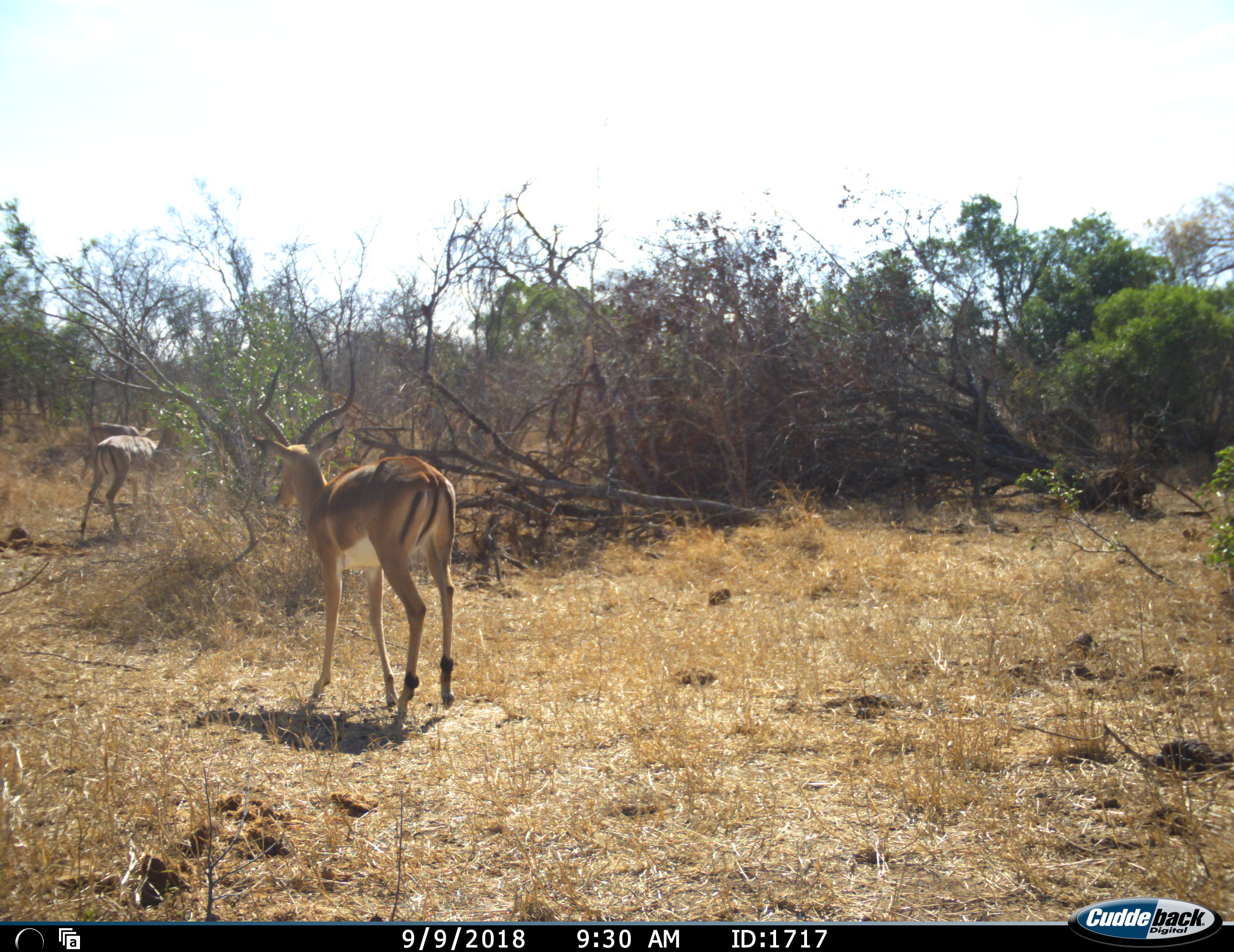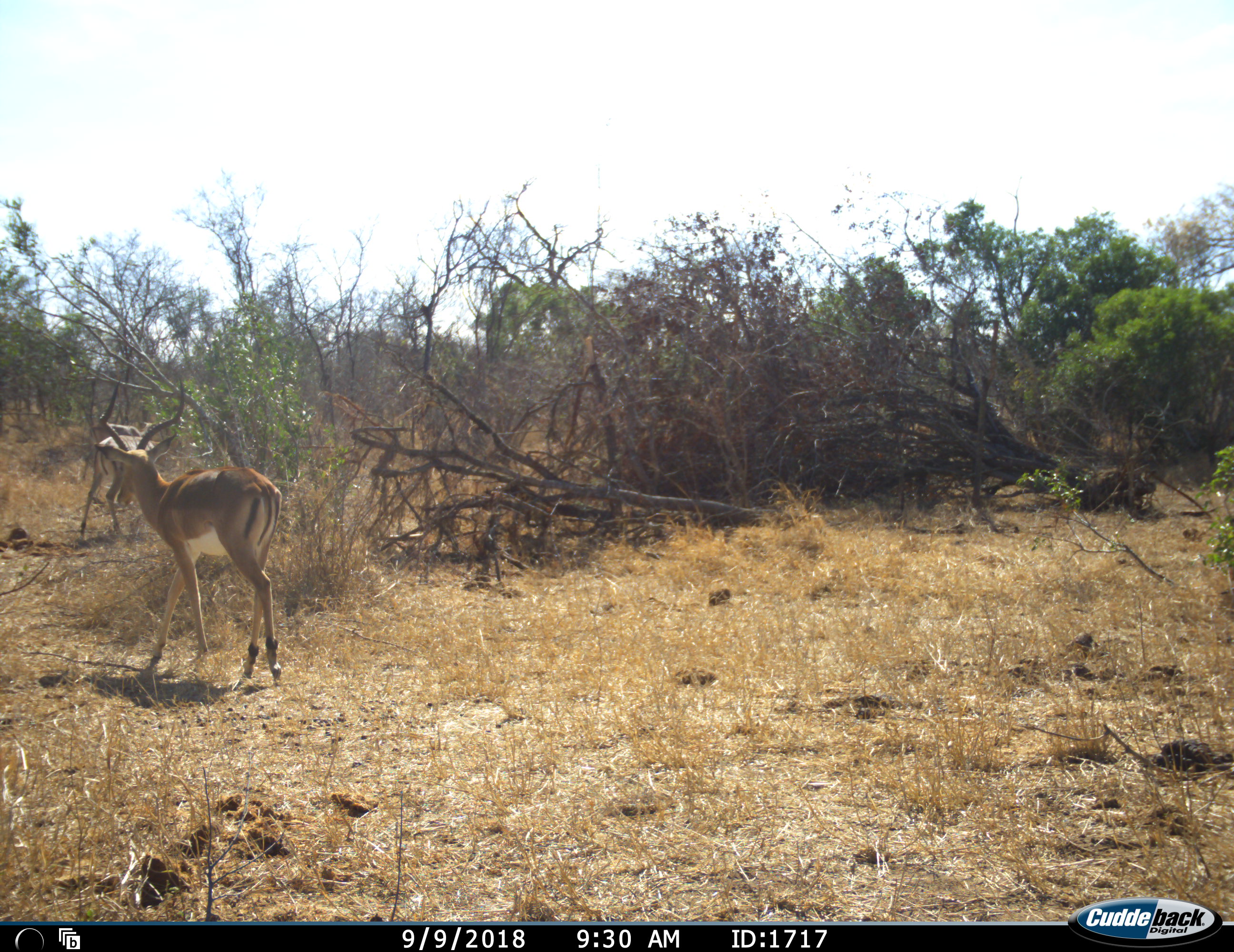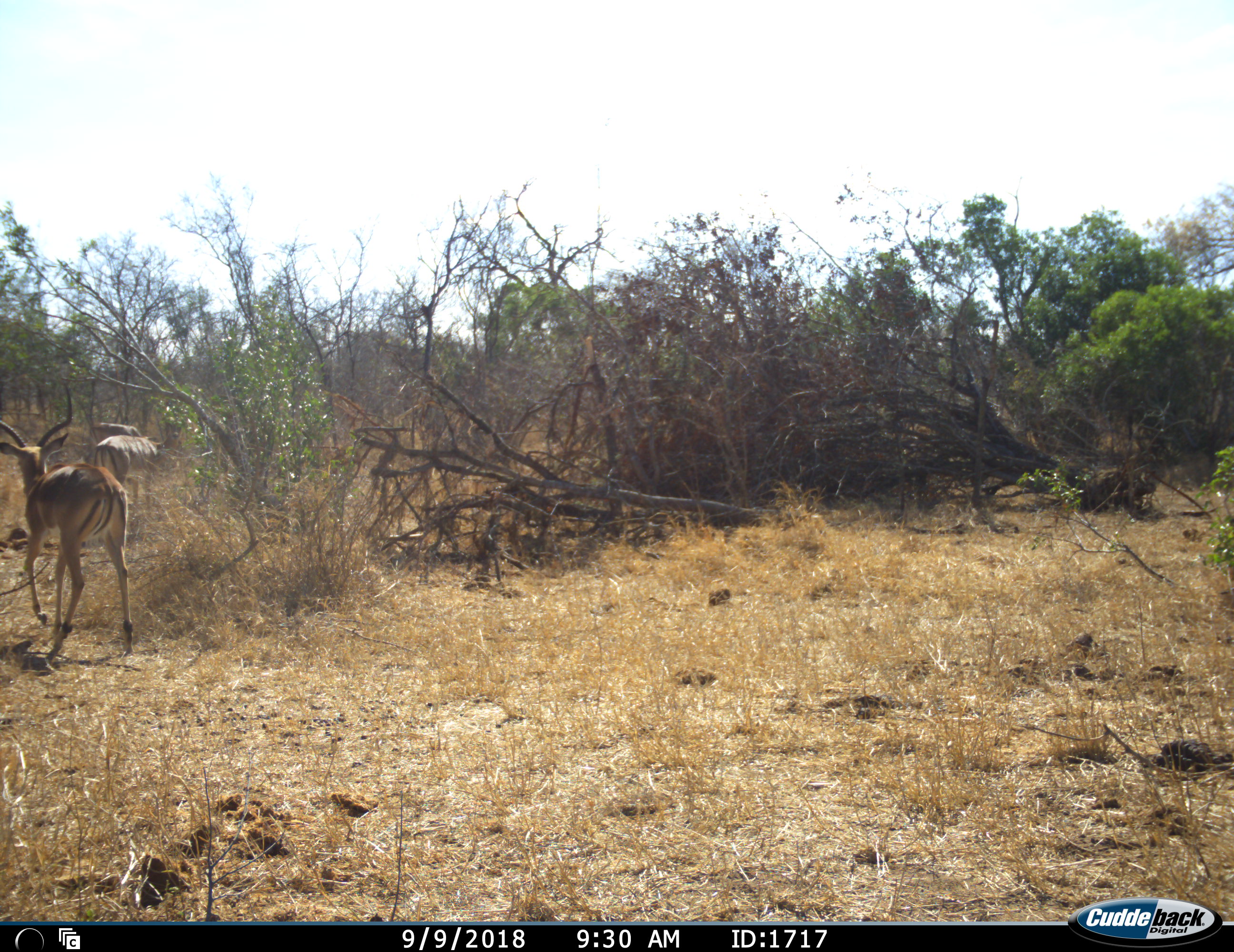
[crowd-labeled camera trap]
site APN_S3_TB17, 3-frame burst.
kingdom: Animalia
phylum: Chordata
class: Mammalia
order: Artiodactyla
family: Bovidae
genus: Aepyceros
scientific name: Aepyceros melampus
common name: impala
Impala (Aepyceros melampus), count 3. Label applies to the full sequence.